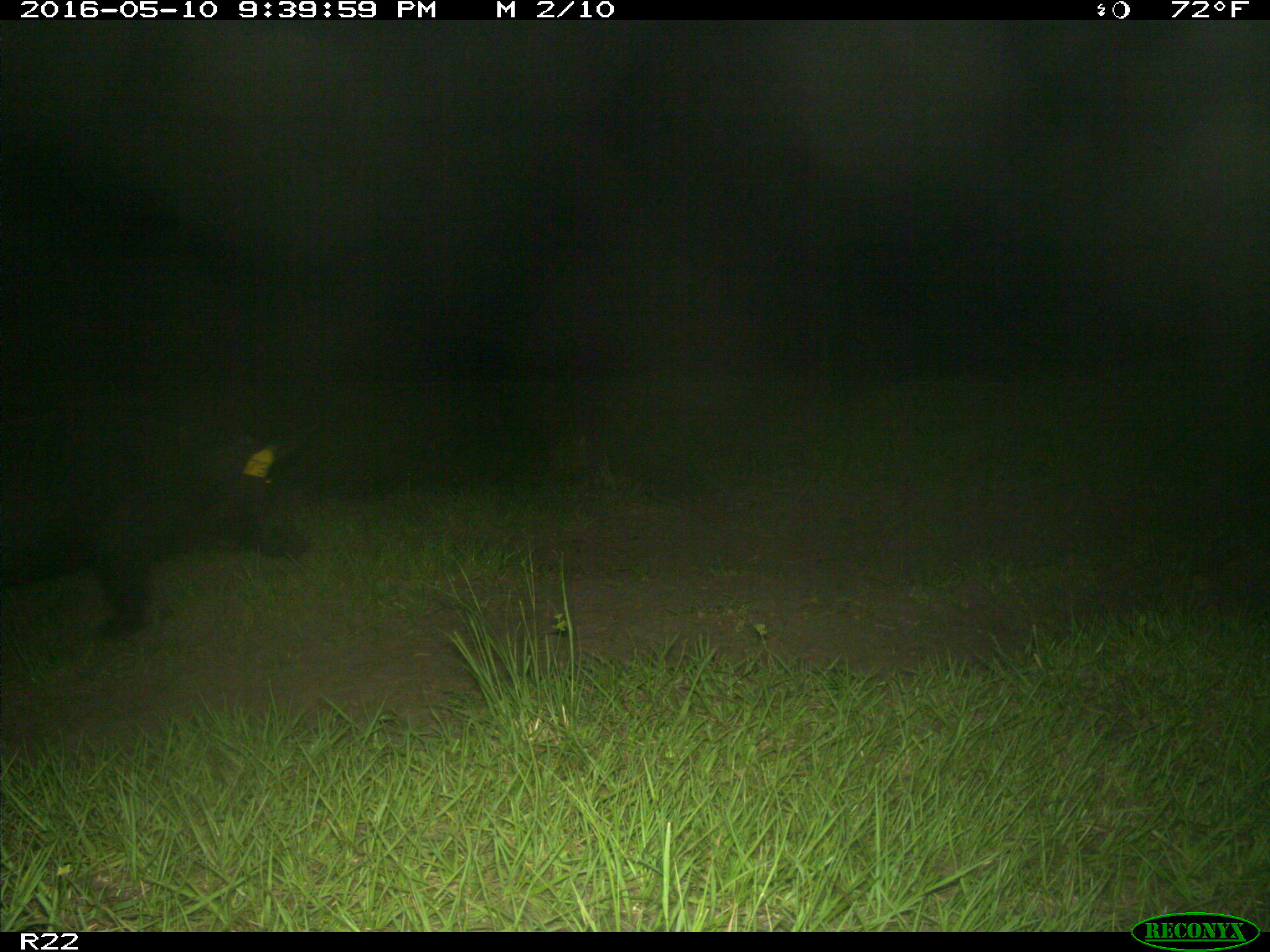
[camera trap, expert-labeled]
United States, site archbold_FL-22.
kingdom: Animalia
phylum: Chordata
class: Mammalia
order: Artiodactyla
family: Suidae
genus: Sus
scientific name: Sus scrofa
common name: wild boar